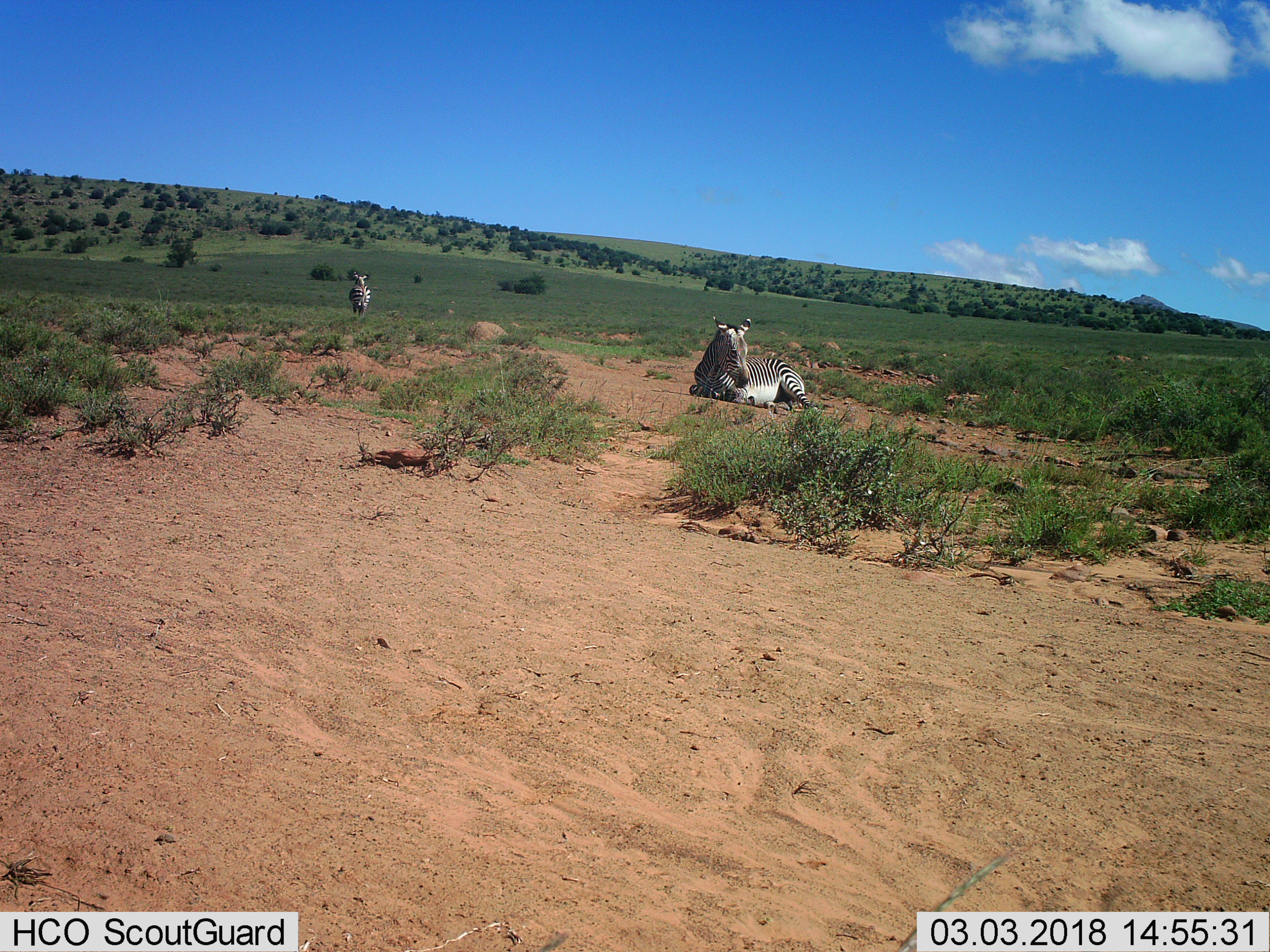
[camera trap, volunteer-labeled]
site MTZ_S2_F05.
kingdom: Animalia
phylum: Chordata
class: Mammalia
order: Perissodactyla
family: Equidae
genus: Equus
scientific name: Equus zebra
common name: mountain zebra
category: zebramountain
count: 2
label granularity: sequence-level